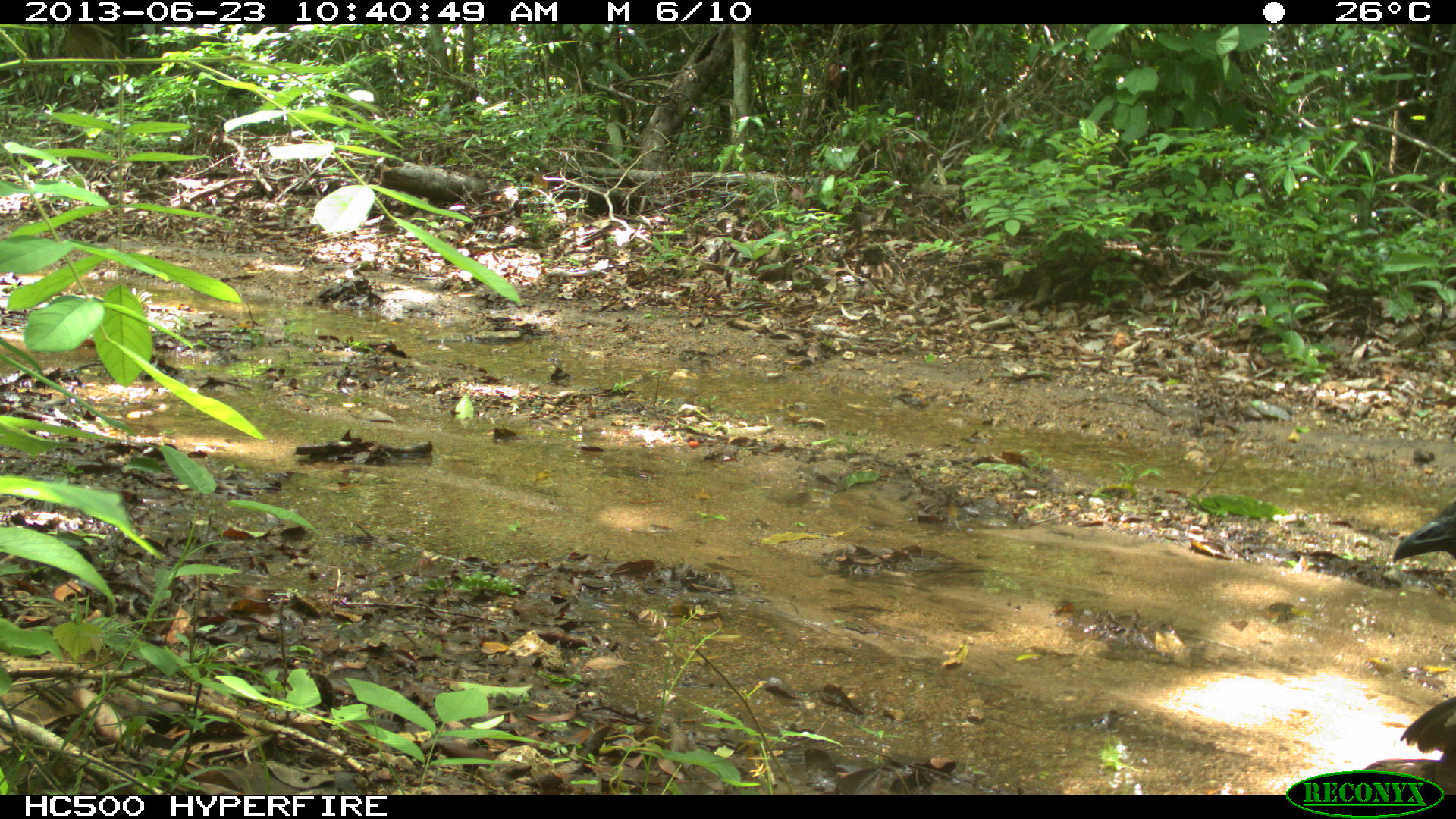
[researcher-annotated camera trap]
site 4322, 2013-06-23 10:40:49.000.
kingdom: Animalia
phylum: Chordata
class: Aves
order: Galliformes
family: Cracidae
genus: Penelope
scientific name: Penelope purpurascens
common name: crested guan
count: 1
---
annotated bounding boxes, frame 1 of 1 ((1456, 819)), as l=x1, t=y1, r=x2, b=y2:
penelope purpurascens: l=1357, t=498, r=1456, b=793